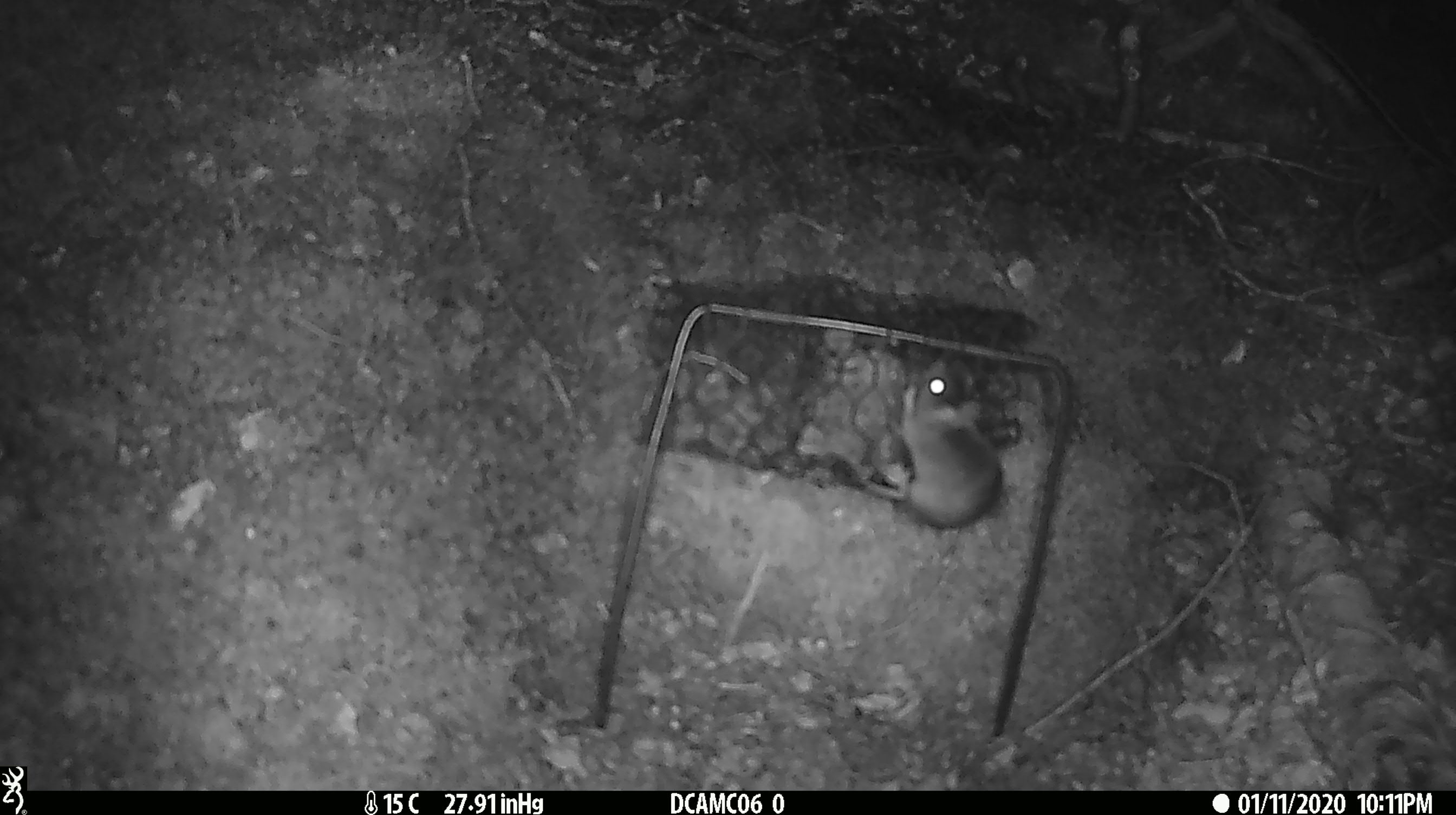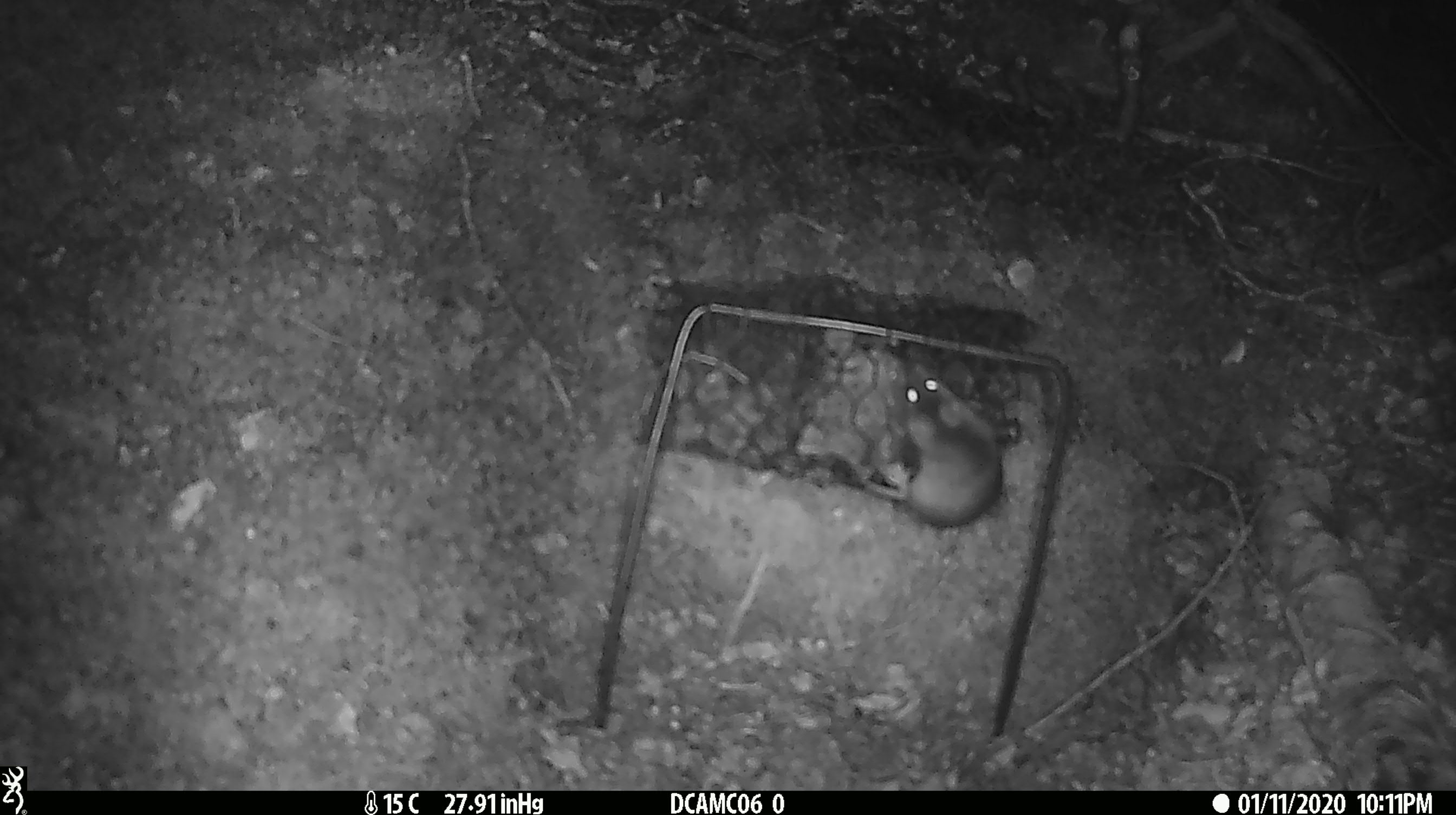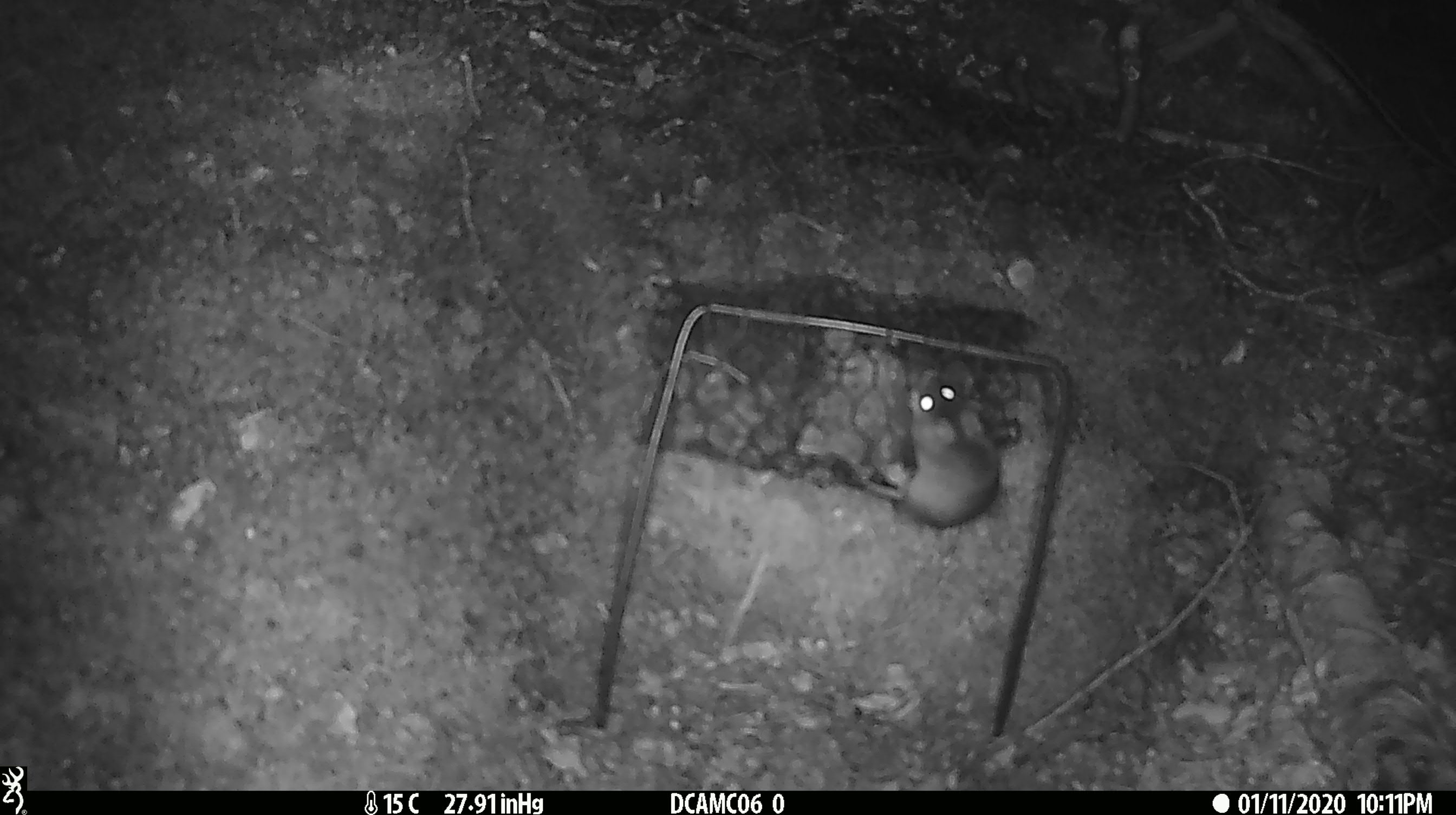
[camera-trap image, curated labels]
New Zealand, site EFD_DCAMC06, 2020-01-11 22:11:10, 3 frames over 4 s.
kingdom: Animalia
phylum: Chordata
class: Mammalia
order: Rodentia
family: Muridae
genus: Mus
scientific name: Mus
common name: mouse